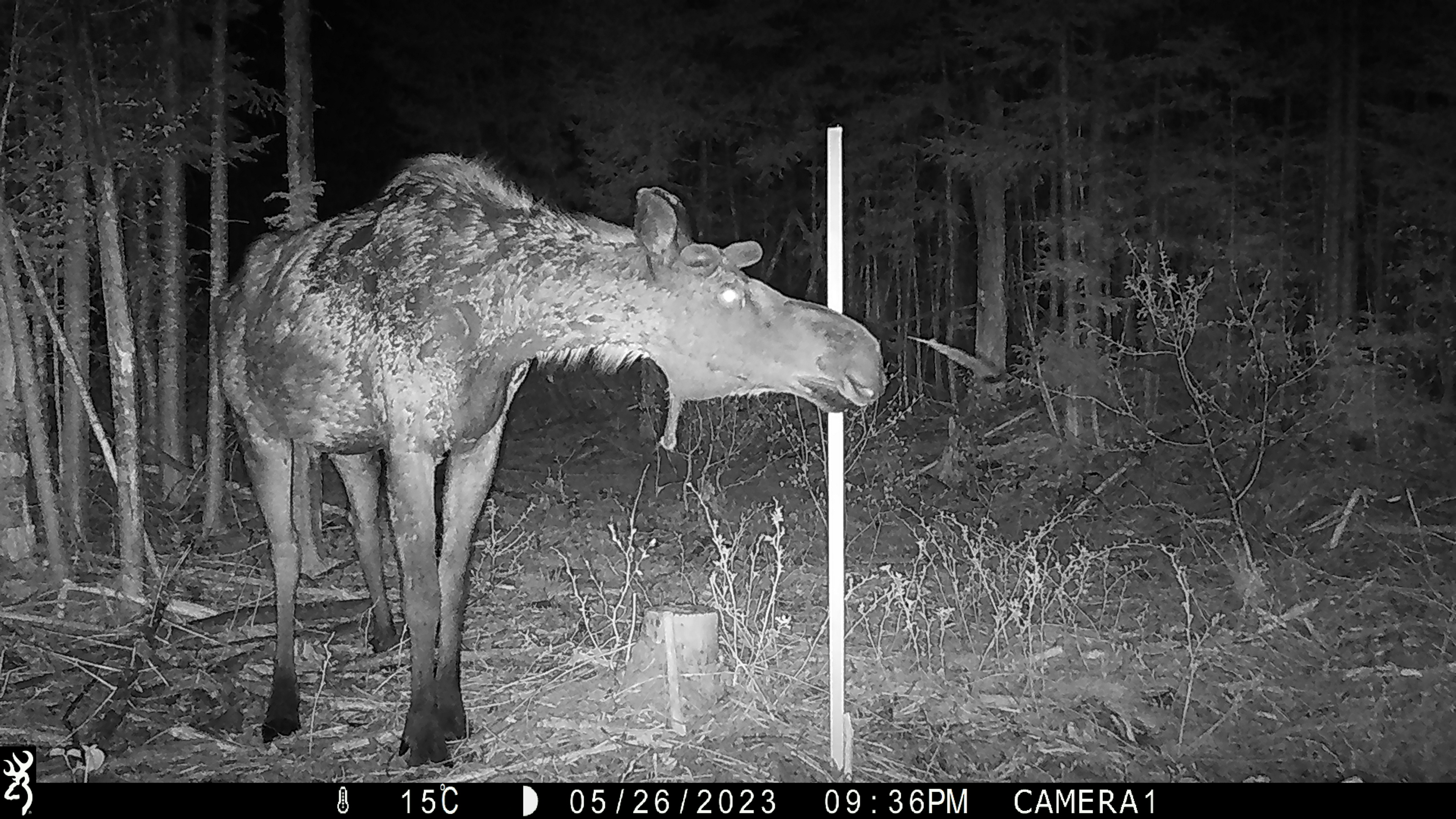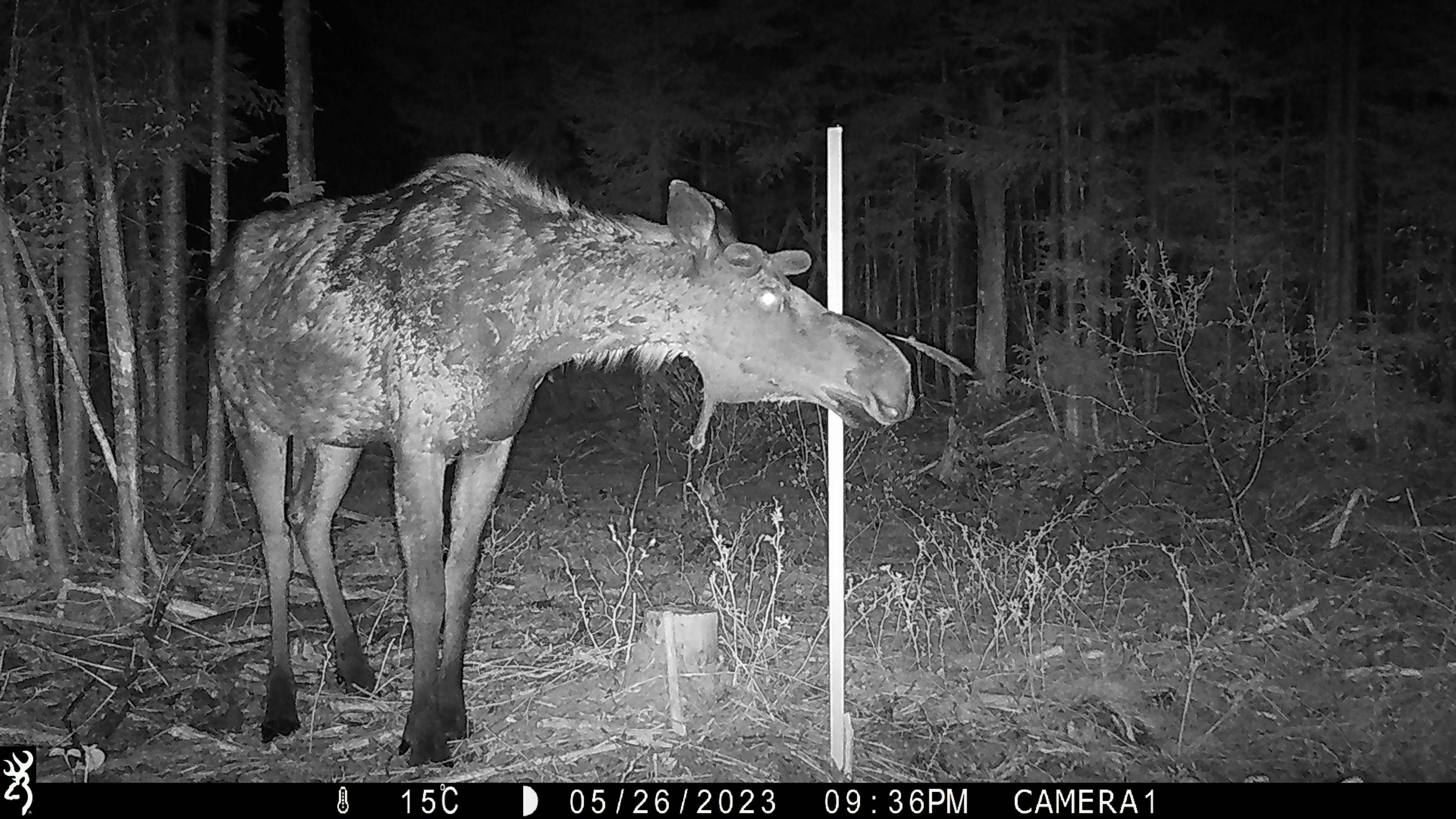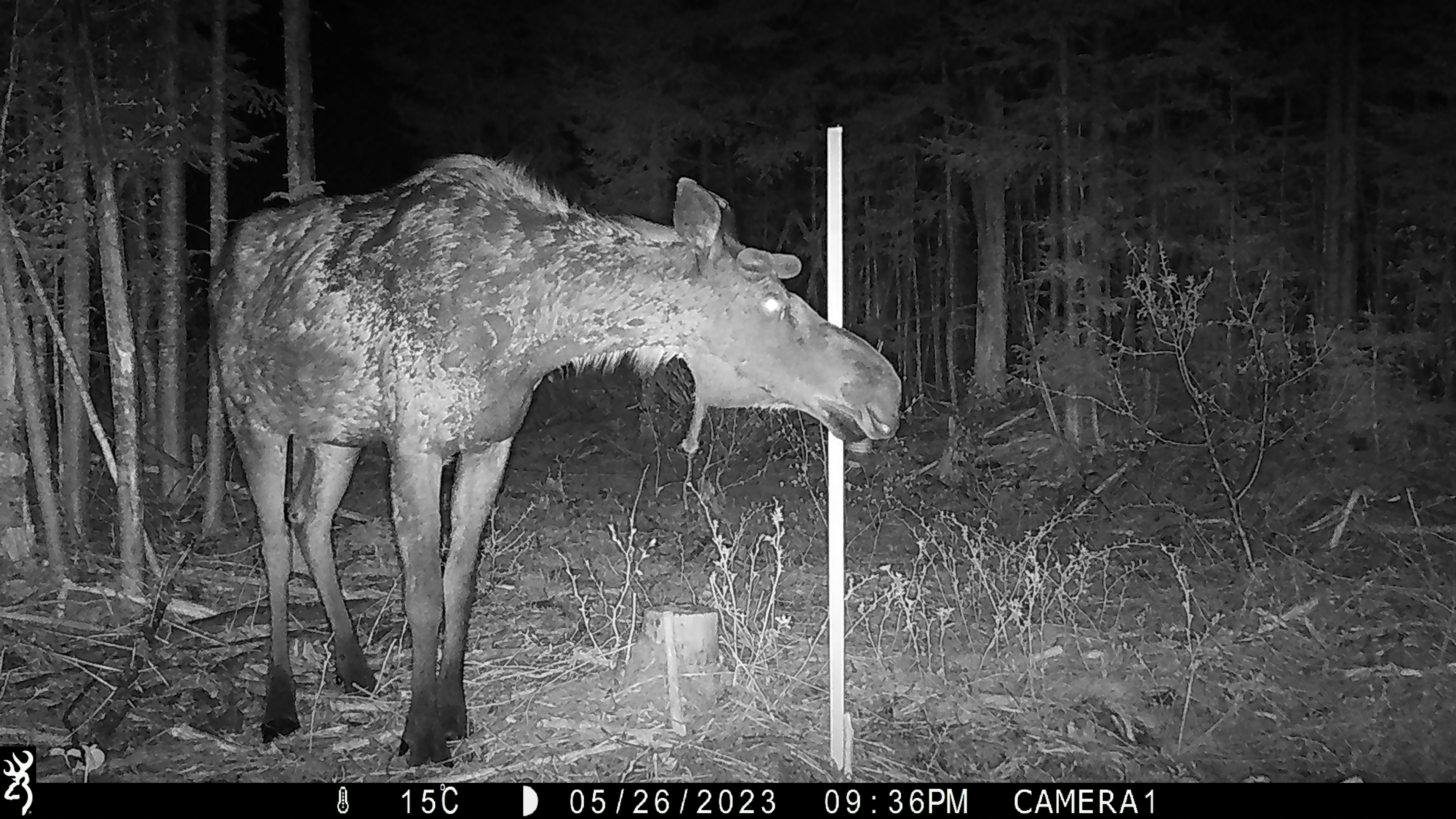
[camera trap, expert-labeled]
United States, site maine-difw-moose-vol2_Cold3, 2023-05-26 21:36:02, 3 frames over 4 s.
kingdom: Animalia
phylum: Chordata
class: Mammalia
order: Artiodactyla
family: Cervidae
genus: Alces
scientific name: Alces alces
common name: moose